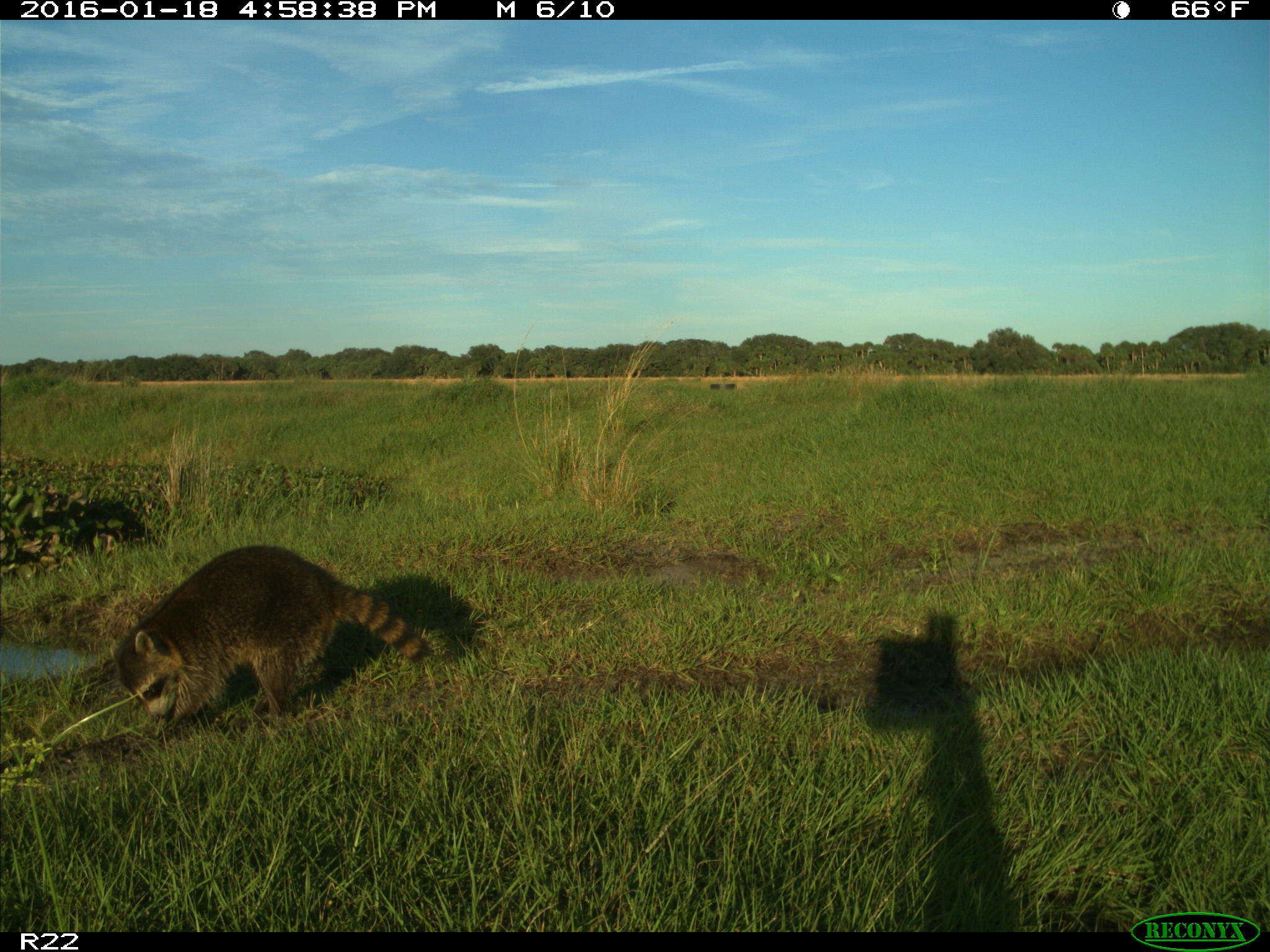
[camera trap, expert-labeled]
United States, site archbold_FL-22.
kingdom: Animalia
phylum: Chordata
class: Mammalia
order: Carnivora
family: Procyonidae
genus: Procyon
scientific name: Procyon lotor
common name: common raccoon